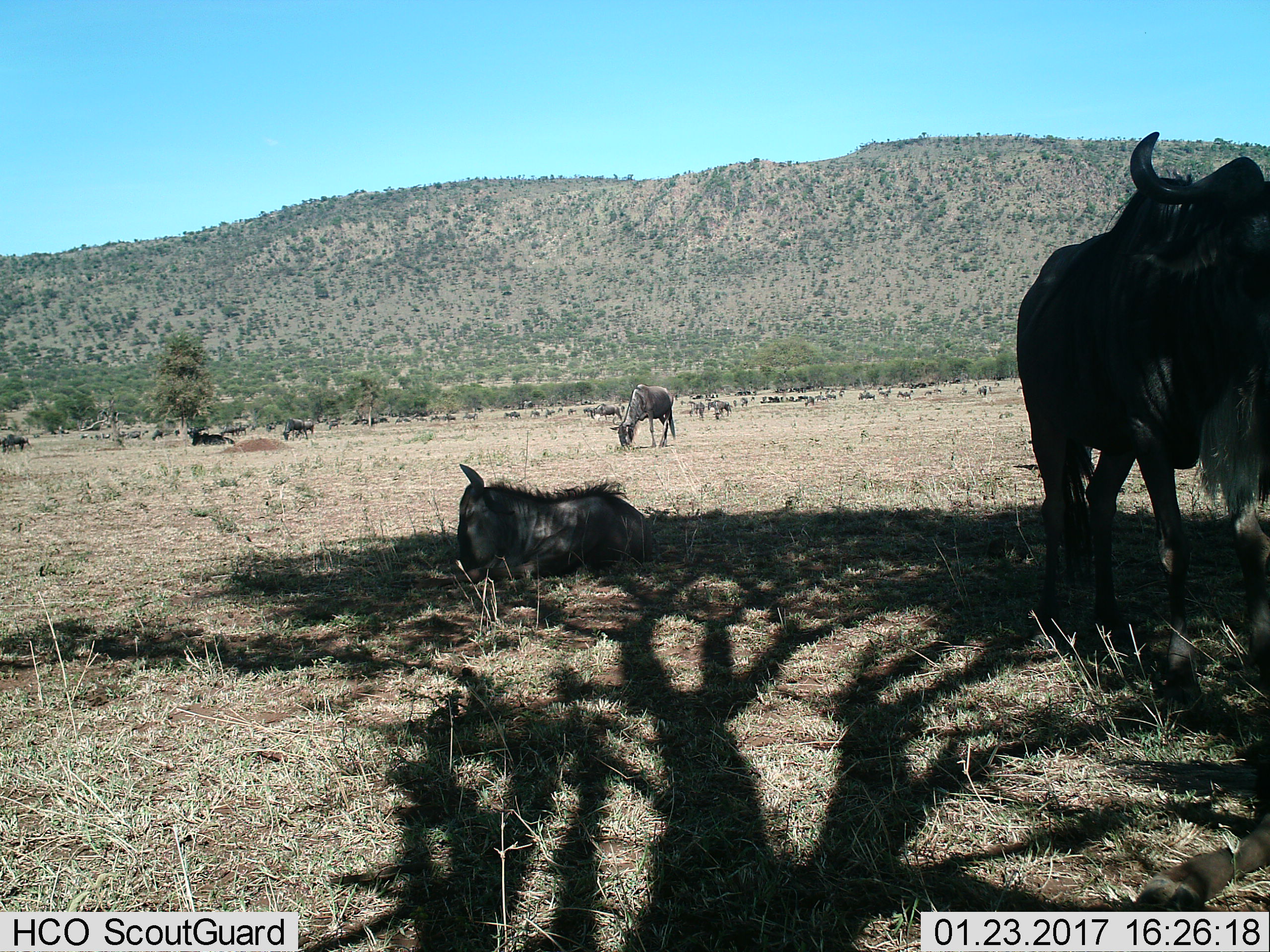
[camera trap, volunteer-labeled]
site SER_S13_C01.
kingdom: Animalia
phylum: Chordata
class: Mammalia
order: Artiodactyla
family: Bovidae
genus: Connochaetes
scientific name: Connochaetes taurinus taurinus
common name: blue wildebeest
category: wildebeestblue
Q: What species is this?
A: Wildebeestblue (blue wildebeest) (Connochaetes taurinus taurinus).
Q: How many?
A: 51+.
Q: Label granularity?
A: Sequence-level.